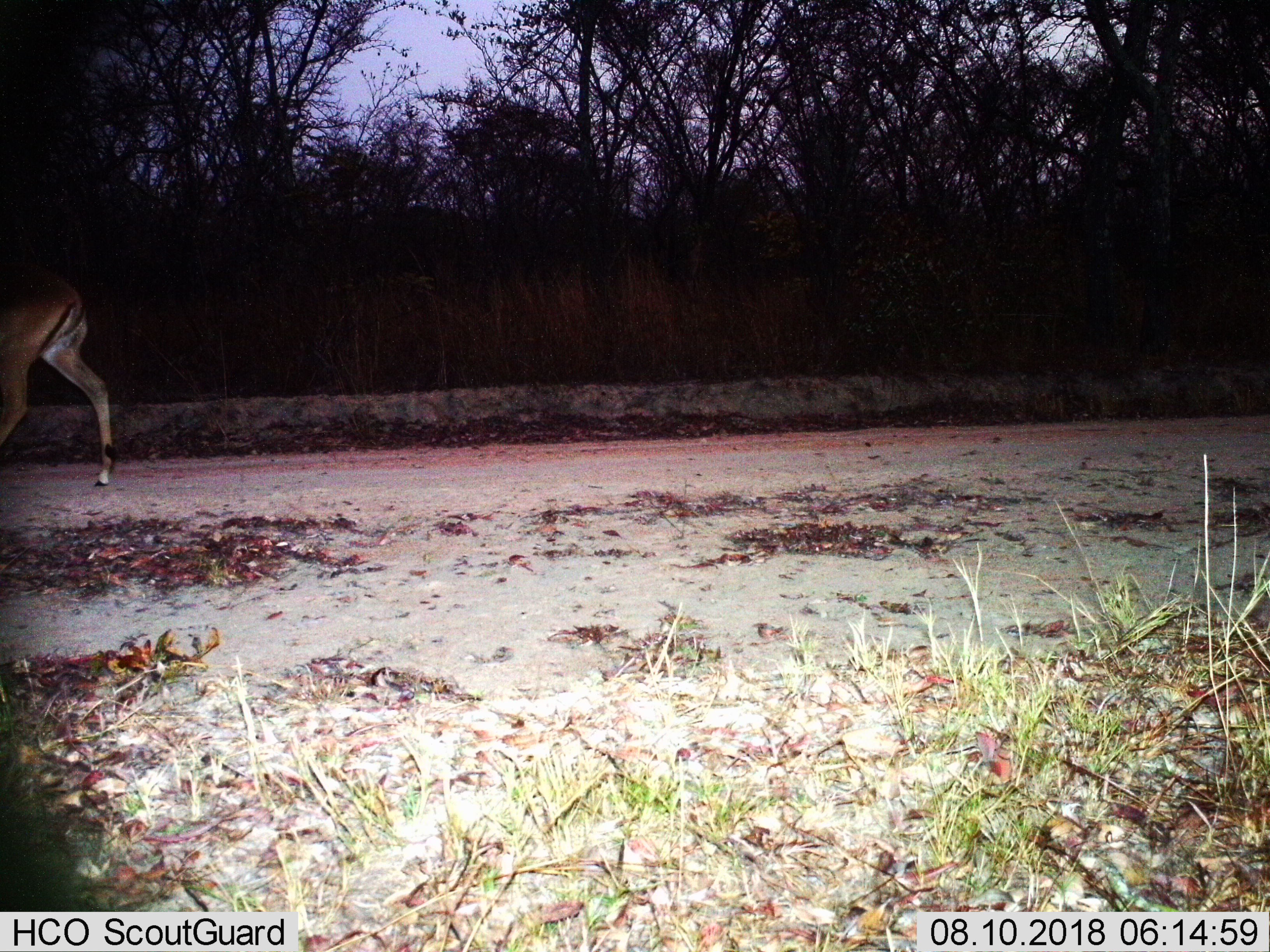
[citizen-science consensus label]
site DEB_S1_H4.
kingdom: Animalia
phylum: Chordata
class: Mammalia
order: Artiodactyla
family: Bovidae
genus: Aepyceros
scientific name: Aepyceros melampus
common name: impala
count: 1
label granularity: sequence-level